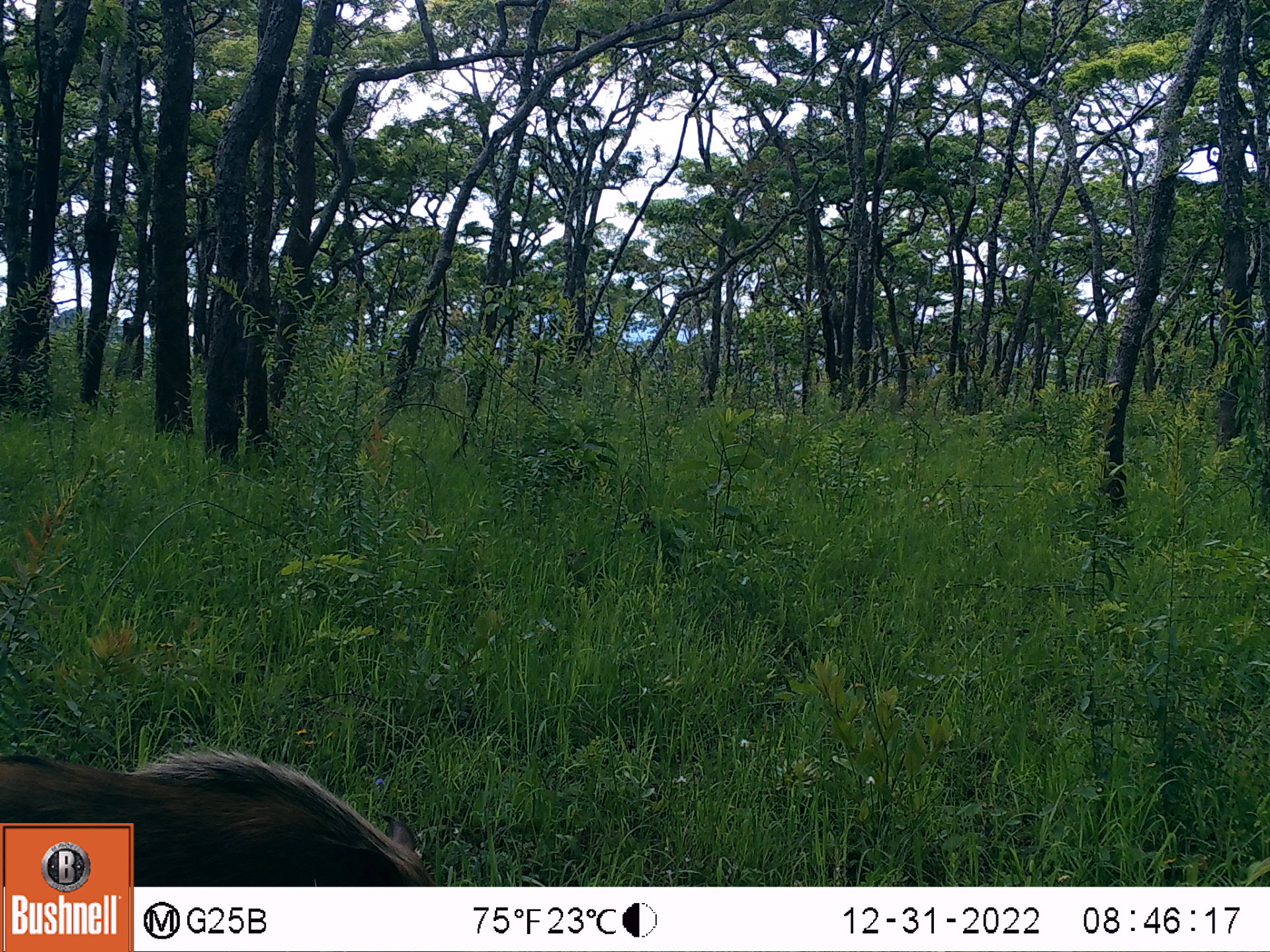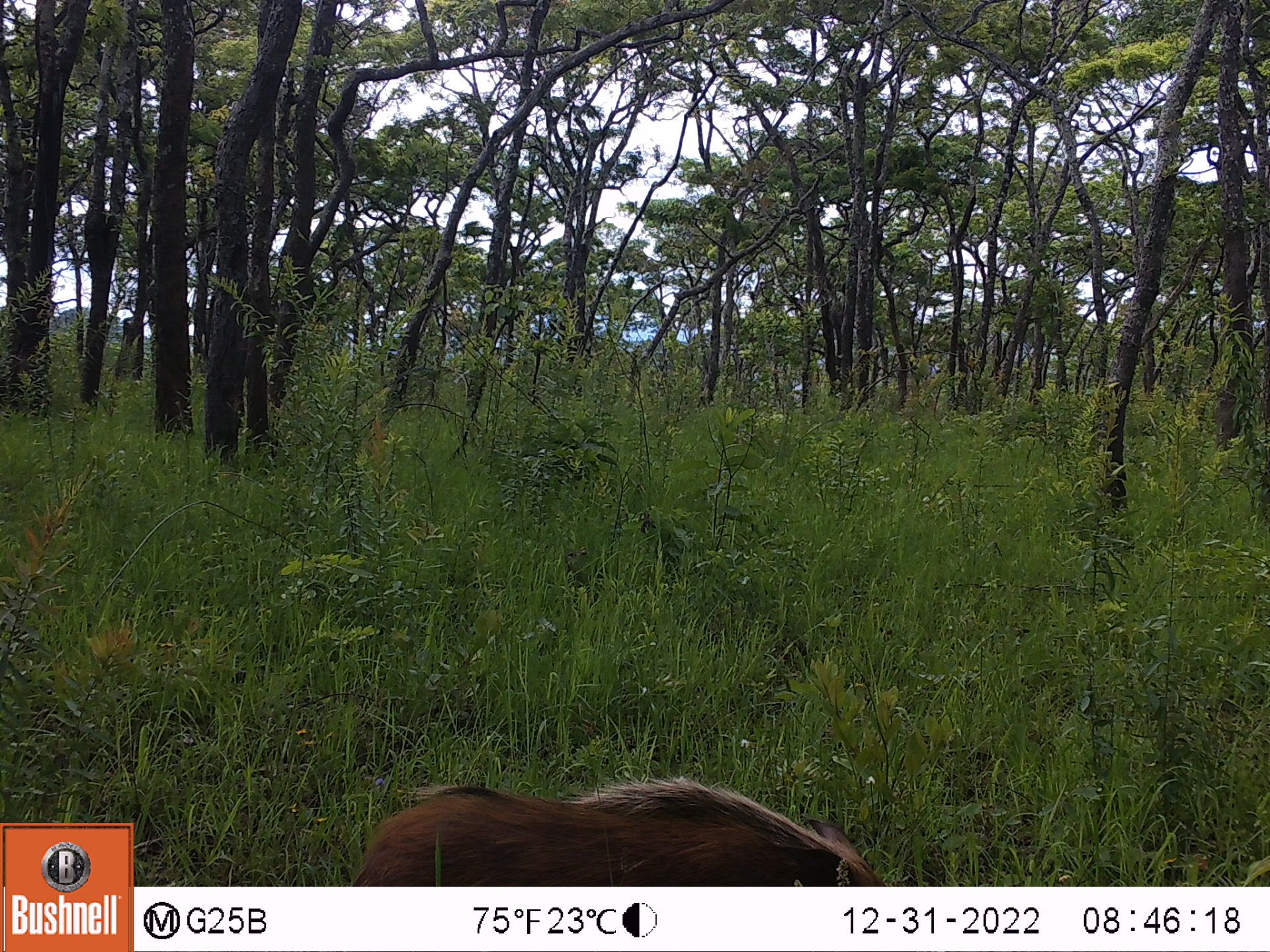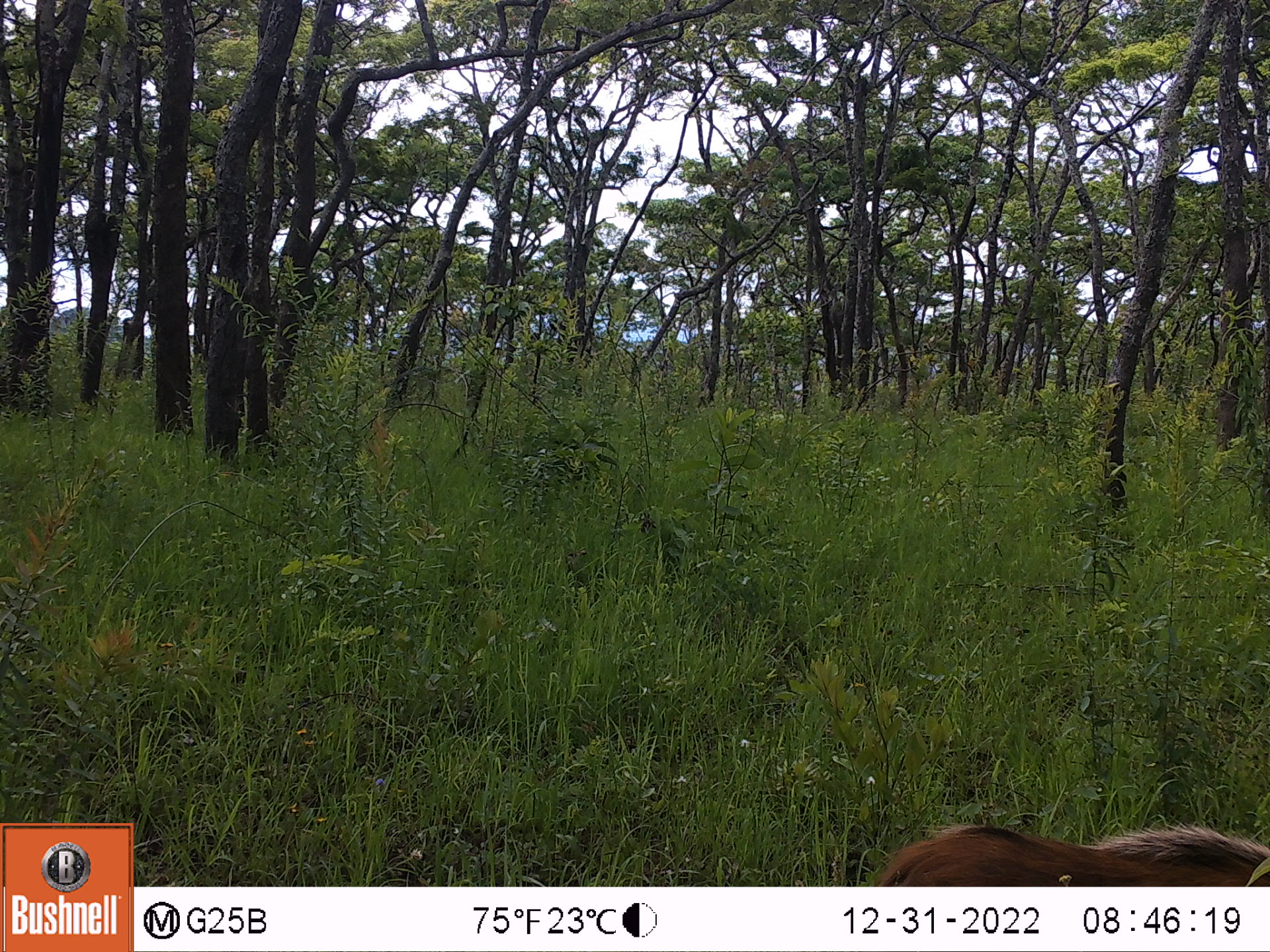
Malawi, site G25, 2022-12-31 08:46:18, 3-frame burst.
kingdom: Animalia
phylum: Chordata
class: Mammalia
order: Artiodactyla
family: Suidae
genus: Potamochoerus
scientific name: Potamochoerus larvatus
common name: bushpig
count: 1